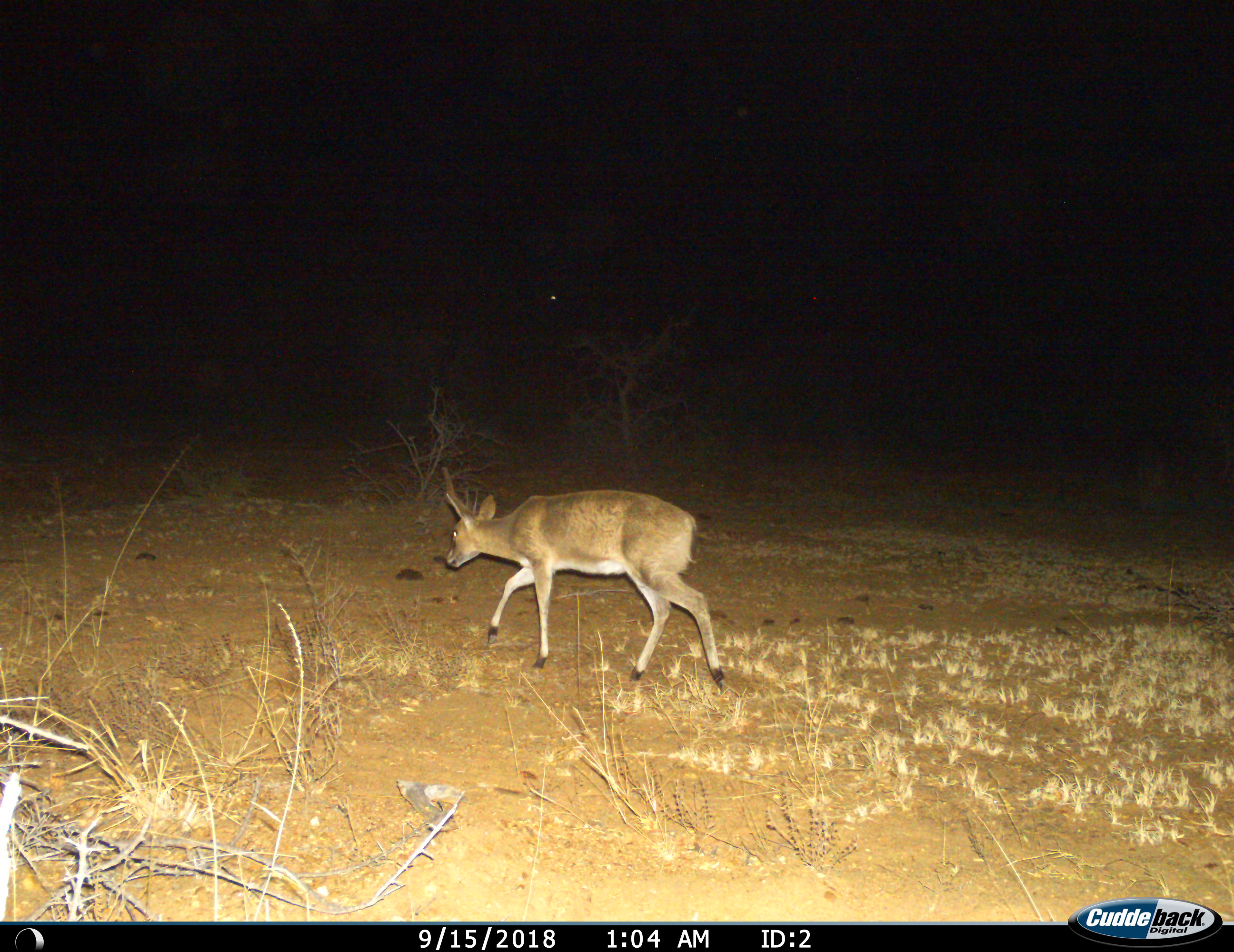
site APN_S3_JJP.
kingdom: Animalia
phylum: Chordata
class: Mammalia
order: Artiodactyla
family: Bovidae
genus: Sylvicapra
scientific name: Sylvicapra grimmia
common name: common duiker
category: duikercommongrey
Duikercommongrey (common duiker) (Sylvicapra grimmia), count 1. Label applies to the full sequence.